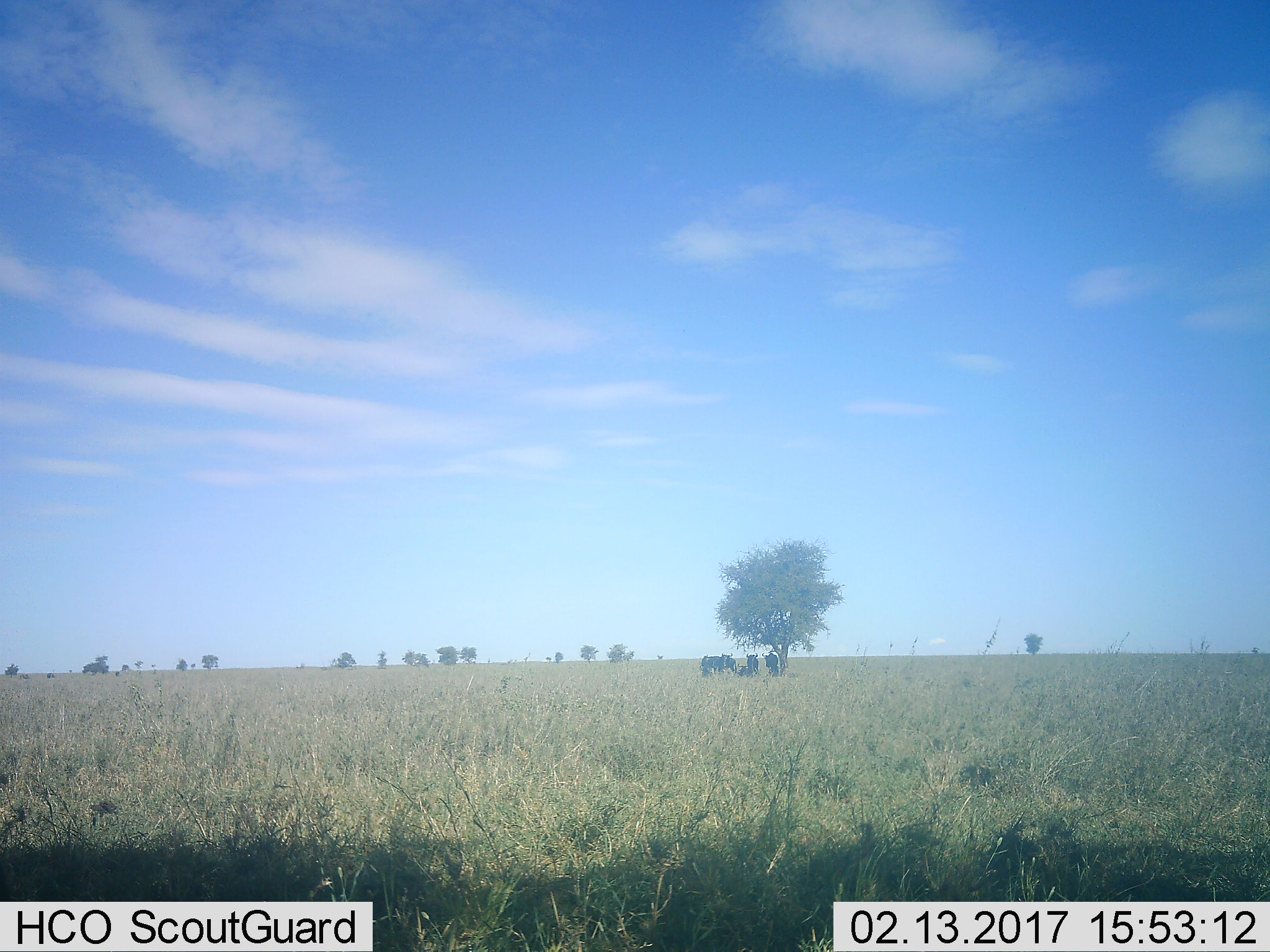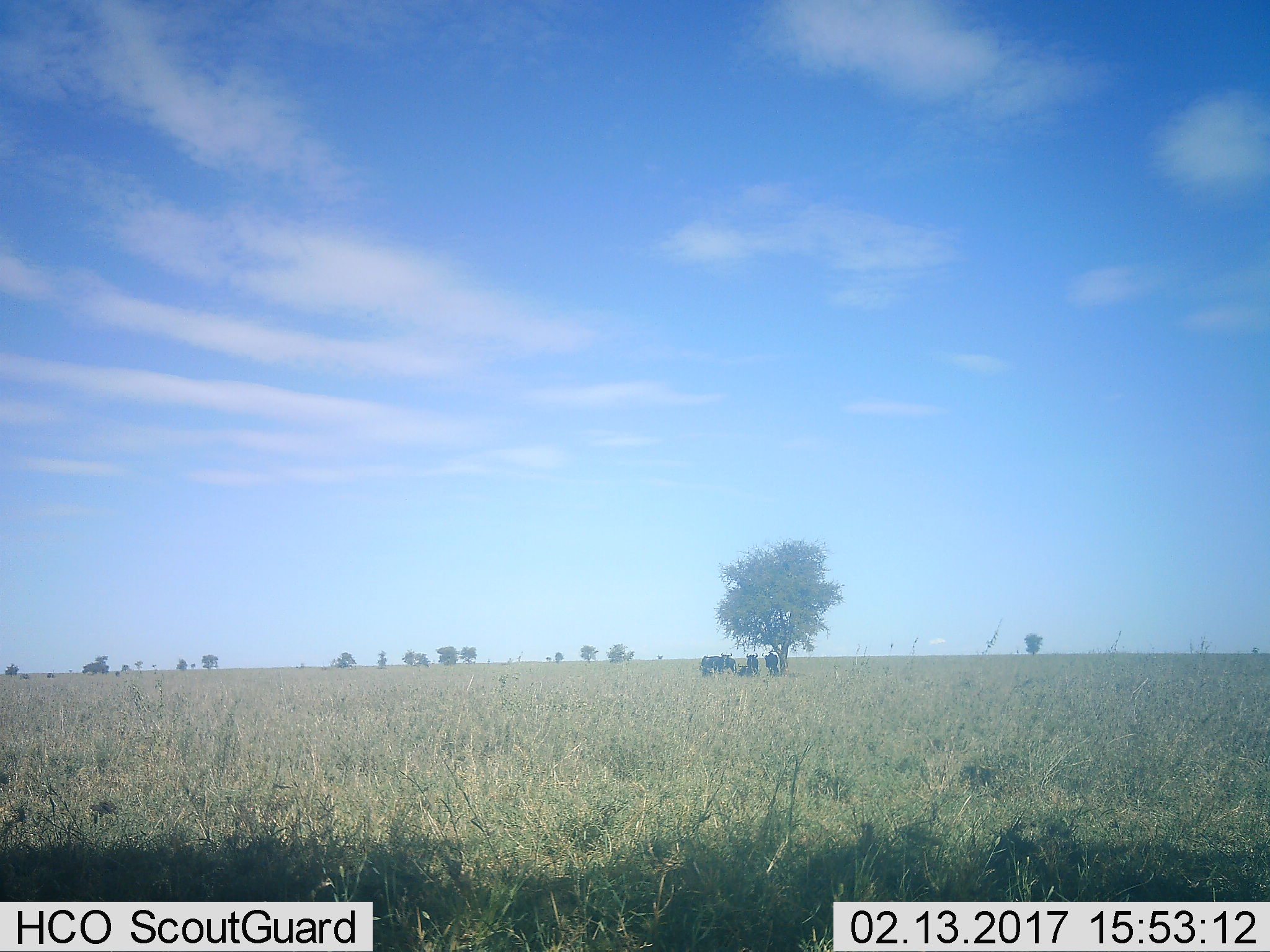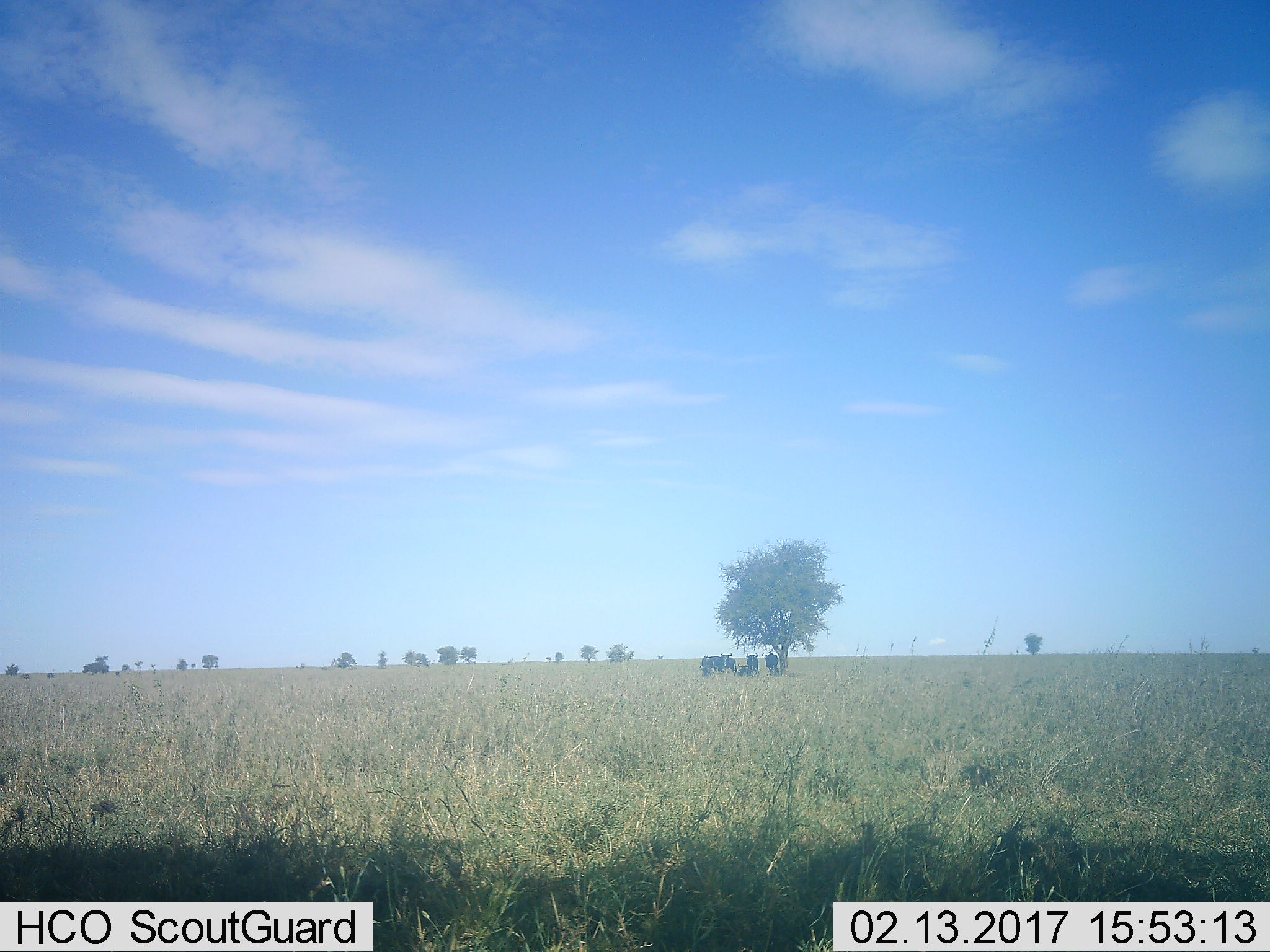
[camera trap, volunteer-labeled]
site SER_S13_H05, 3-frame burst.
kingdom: Animalia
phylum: Chordata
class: Mammalia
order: Artiodactyla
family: Bovidae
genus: Connochaetes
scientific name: Connochaetes taurinus taurinus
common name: blue wildebeest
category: wildebeestblue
Wildebeestblue (blue wildebeest) (Connochaetes taurinus taurinus), count 5. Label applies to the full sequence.